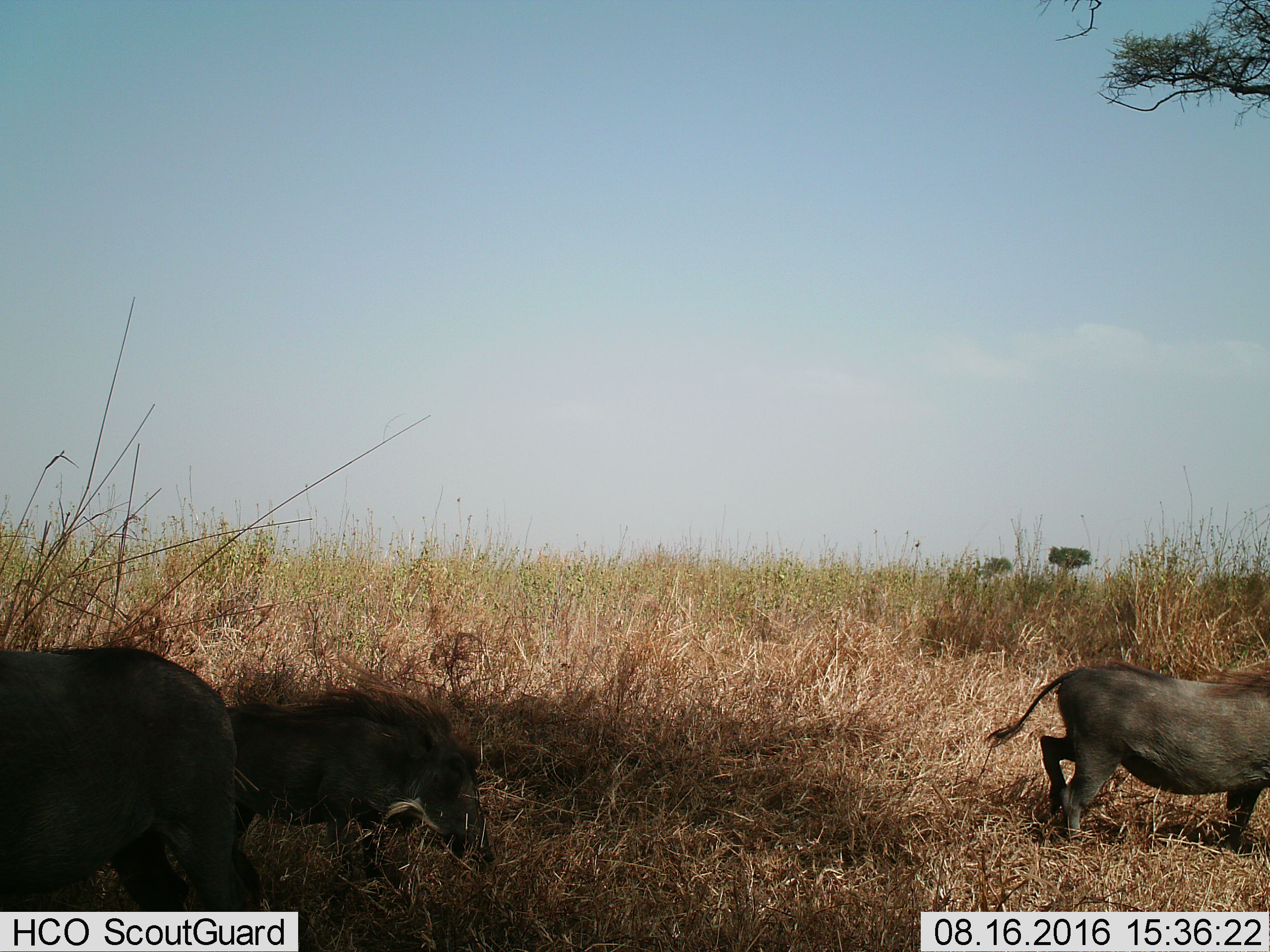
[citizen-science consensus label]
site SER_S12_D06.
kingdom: Animalia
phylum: Chordata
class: Mammalia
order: Artiodactyla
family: Suidae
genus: Phacochoerus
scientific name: Phacochoerus africanus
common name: warthog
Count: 3.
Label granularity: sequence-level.